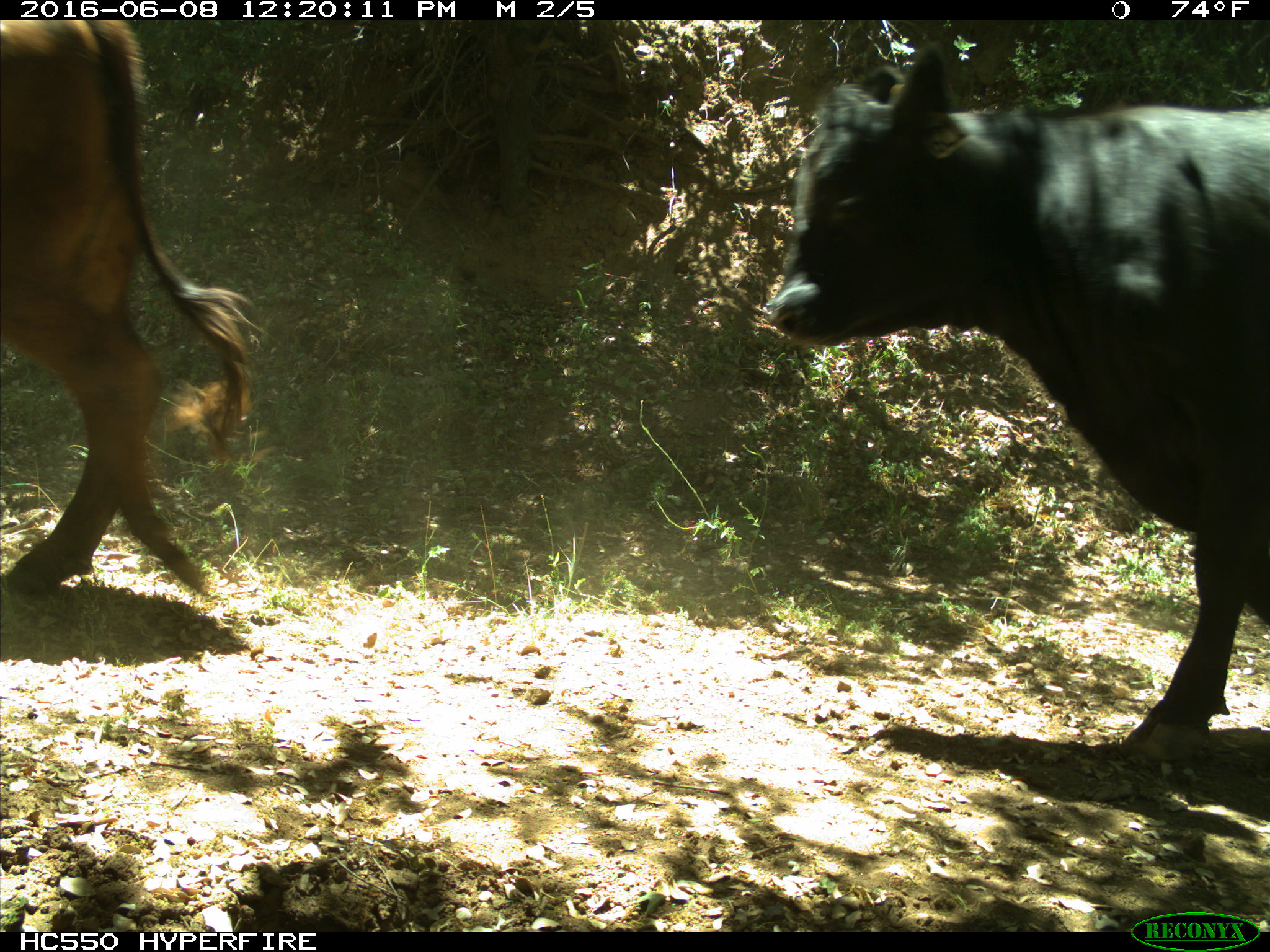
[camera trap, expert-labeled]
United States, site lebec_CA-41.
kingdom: Animalia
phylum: Chordata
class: Mammalia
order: Artiodactyla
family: Bovidae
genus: Bos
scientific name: Bos taurus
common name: domestic cow